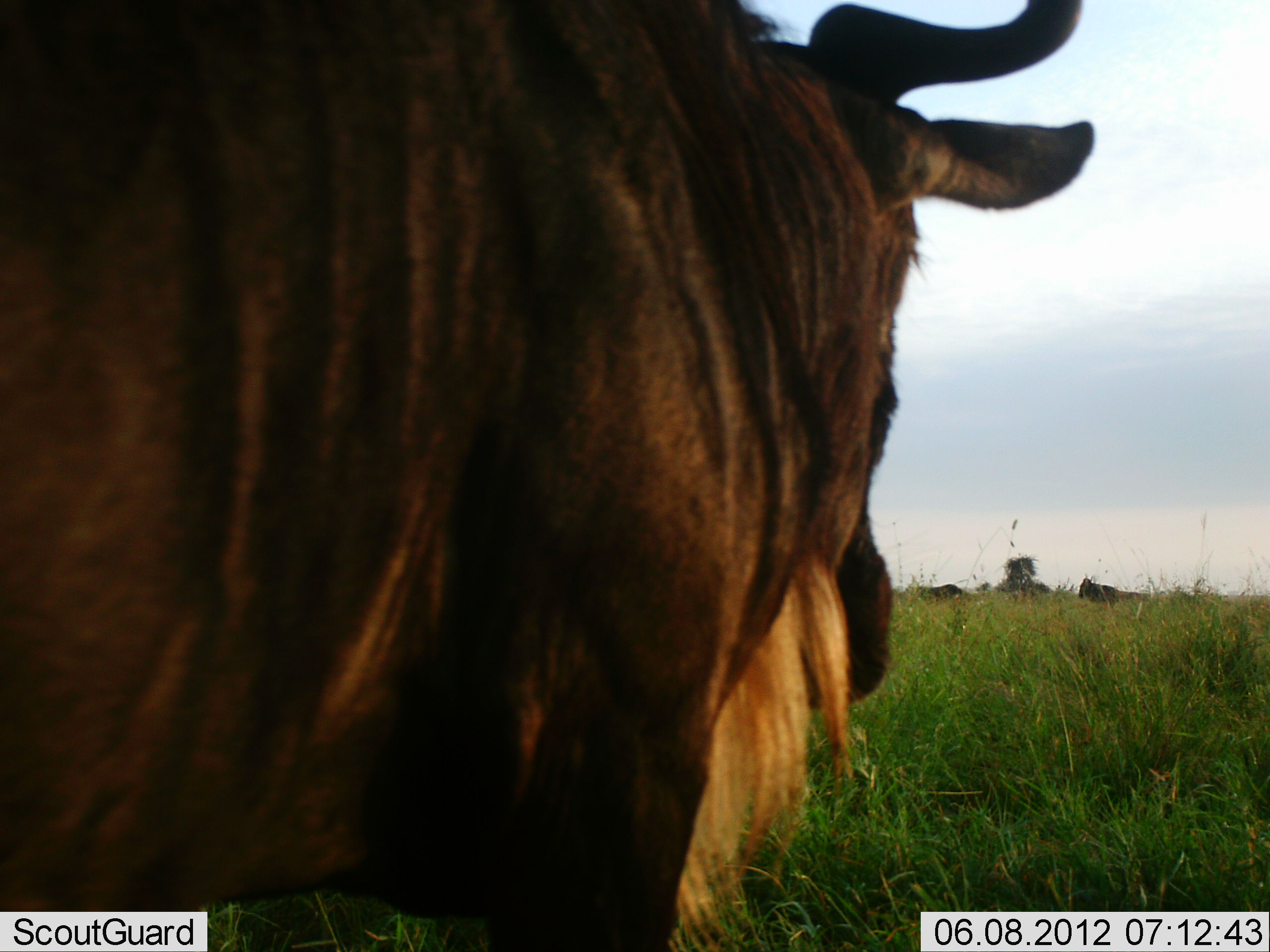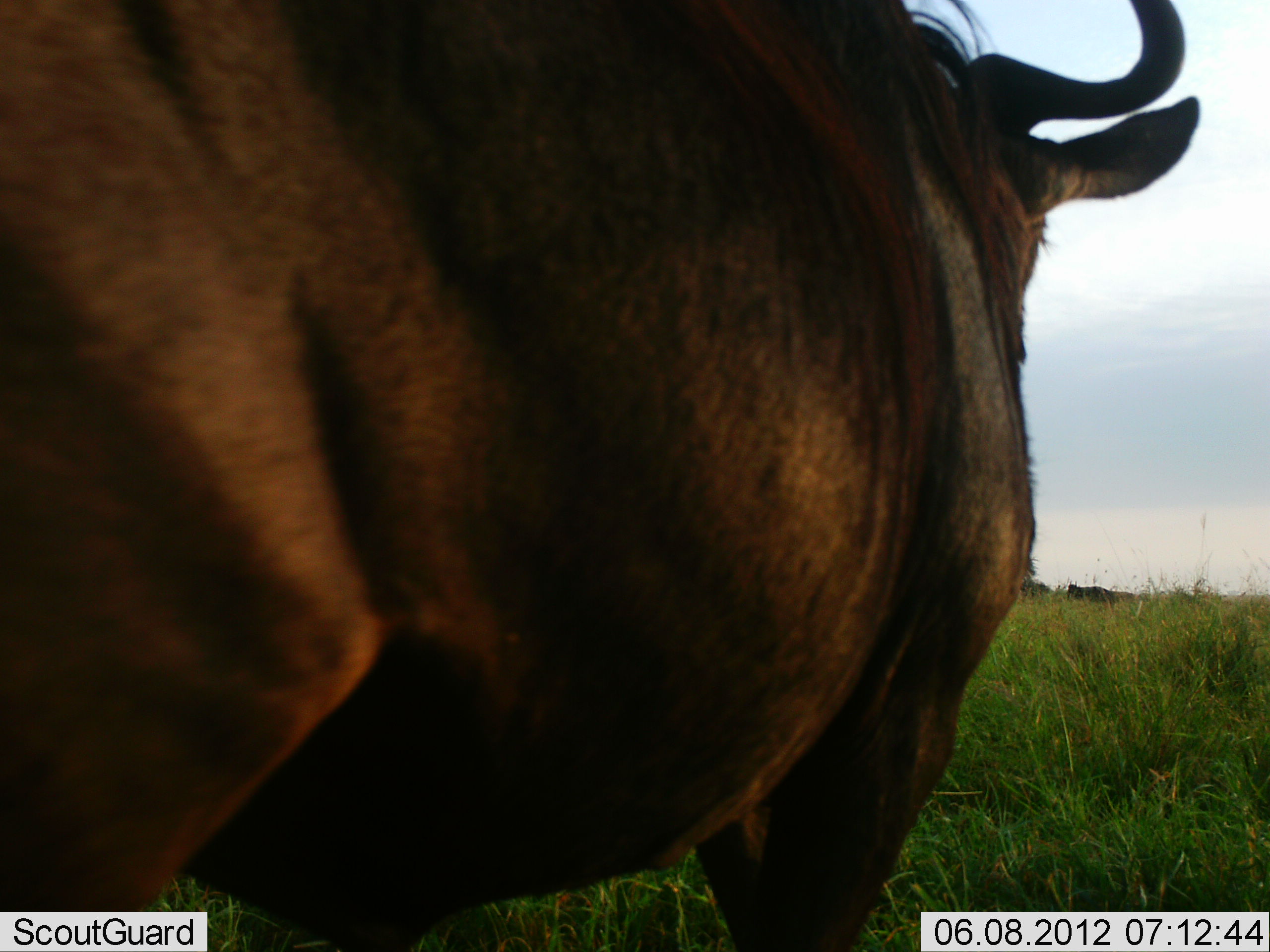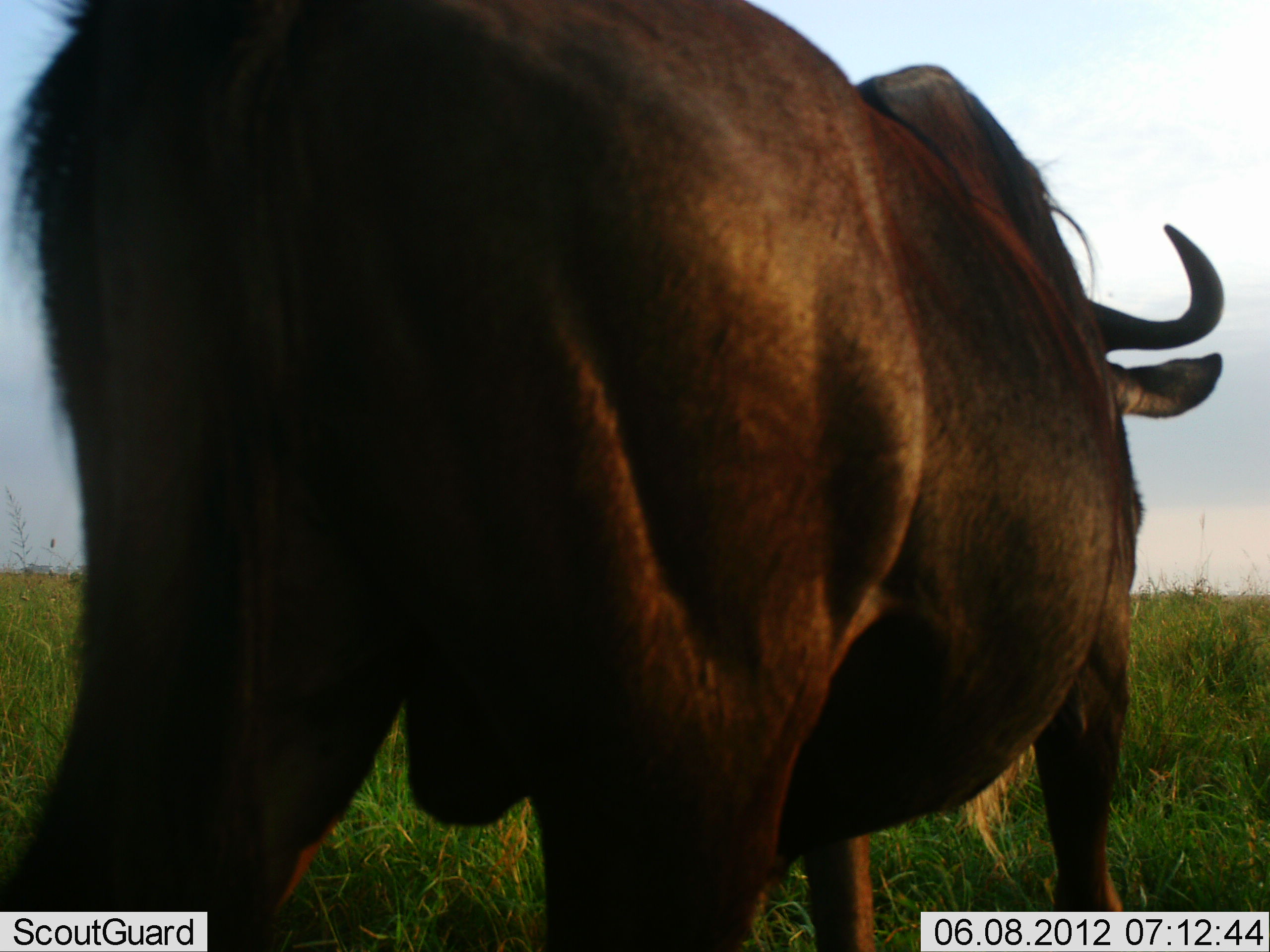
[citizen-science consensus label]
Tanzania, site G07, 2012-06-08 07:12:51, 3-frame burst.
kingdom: Animalia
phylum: Chordata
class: Mammalia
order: Artiodactyla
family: Bovidae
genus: Connochaetes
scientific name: Connochaetes taurinus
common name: blue wildebeest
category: wildebeest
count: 2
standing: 10%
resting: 0%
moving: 100%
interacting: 0%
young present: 0%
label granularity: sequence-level